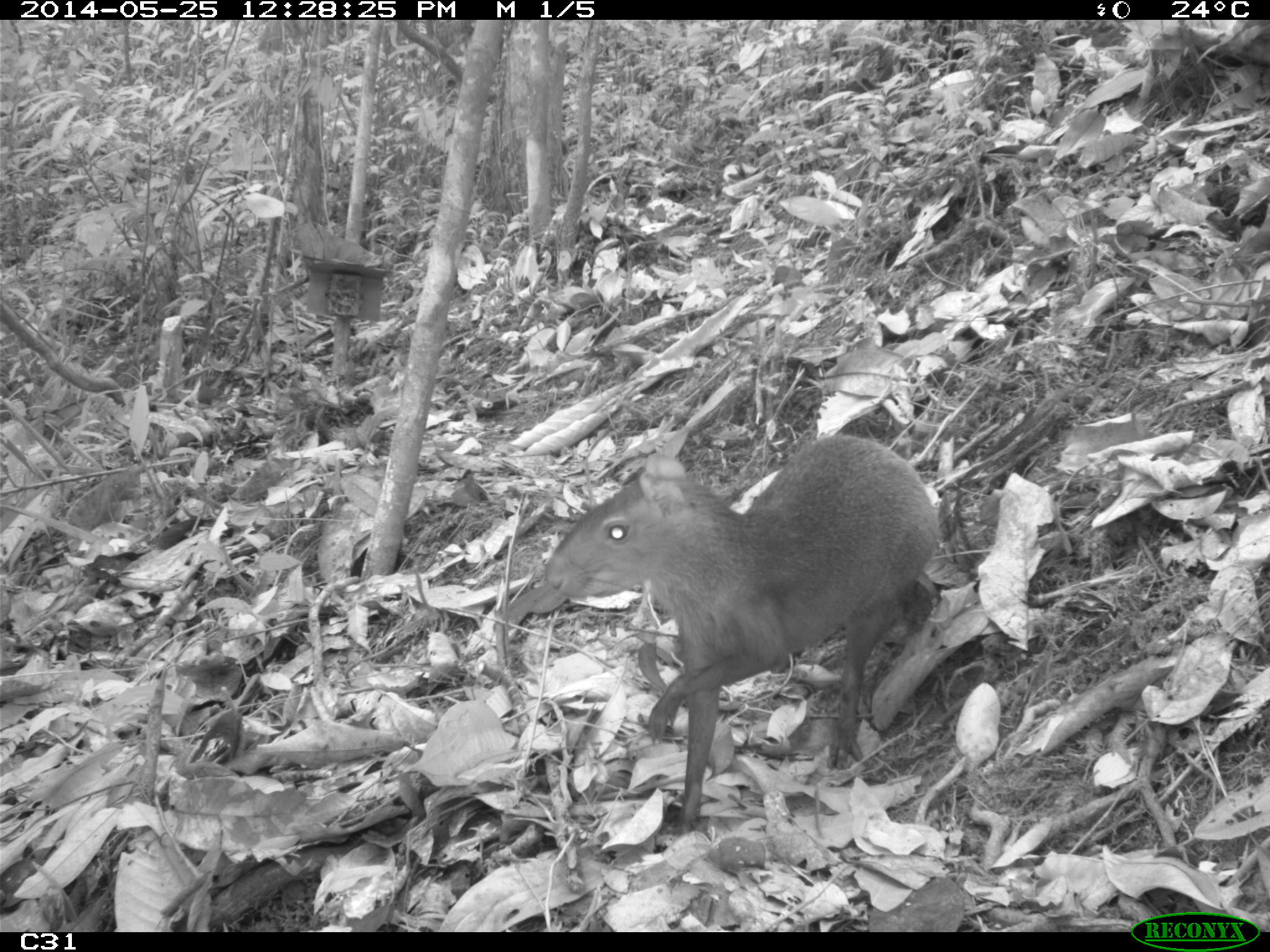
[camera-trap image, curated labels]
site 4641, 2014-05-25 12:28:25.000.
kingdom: Animalia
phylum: Chordata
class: Mammalia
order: Rodentia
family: Dasyproctidae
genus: Dasyprocta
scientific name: Dasyprocta leporina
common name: red-rumped agouti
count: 3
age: adult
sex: female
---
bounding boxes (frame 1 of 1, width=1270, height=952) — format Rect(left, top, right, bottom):
dasyprocta leporina: Rect(543, 429, 939, 834)